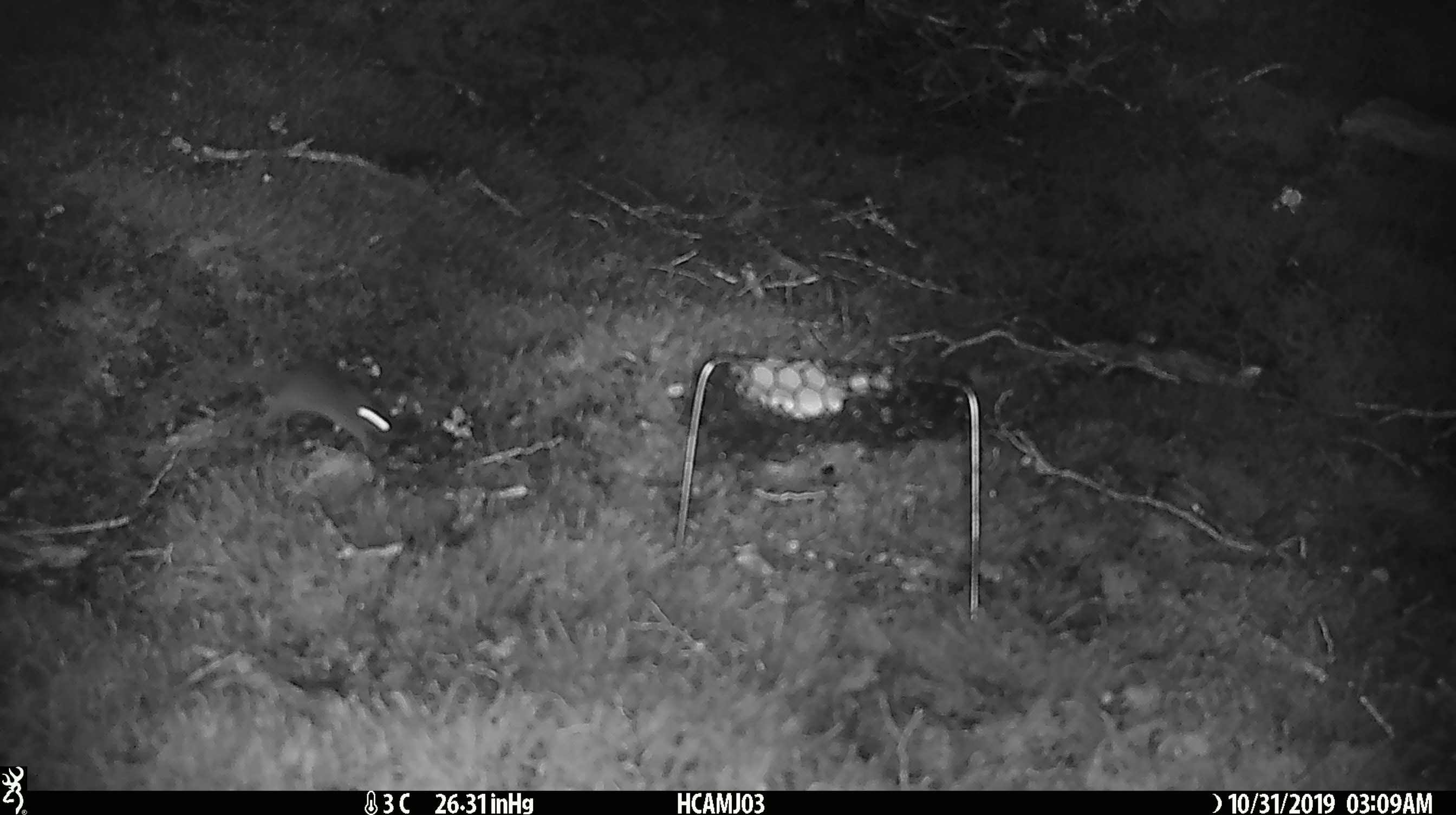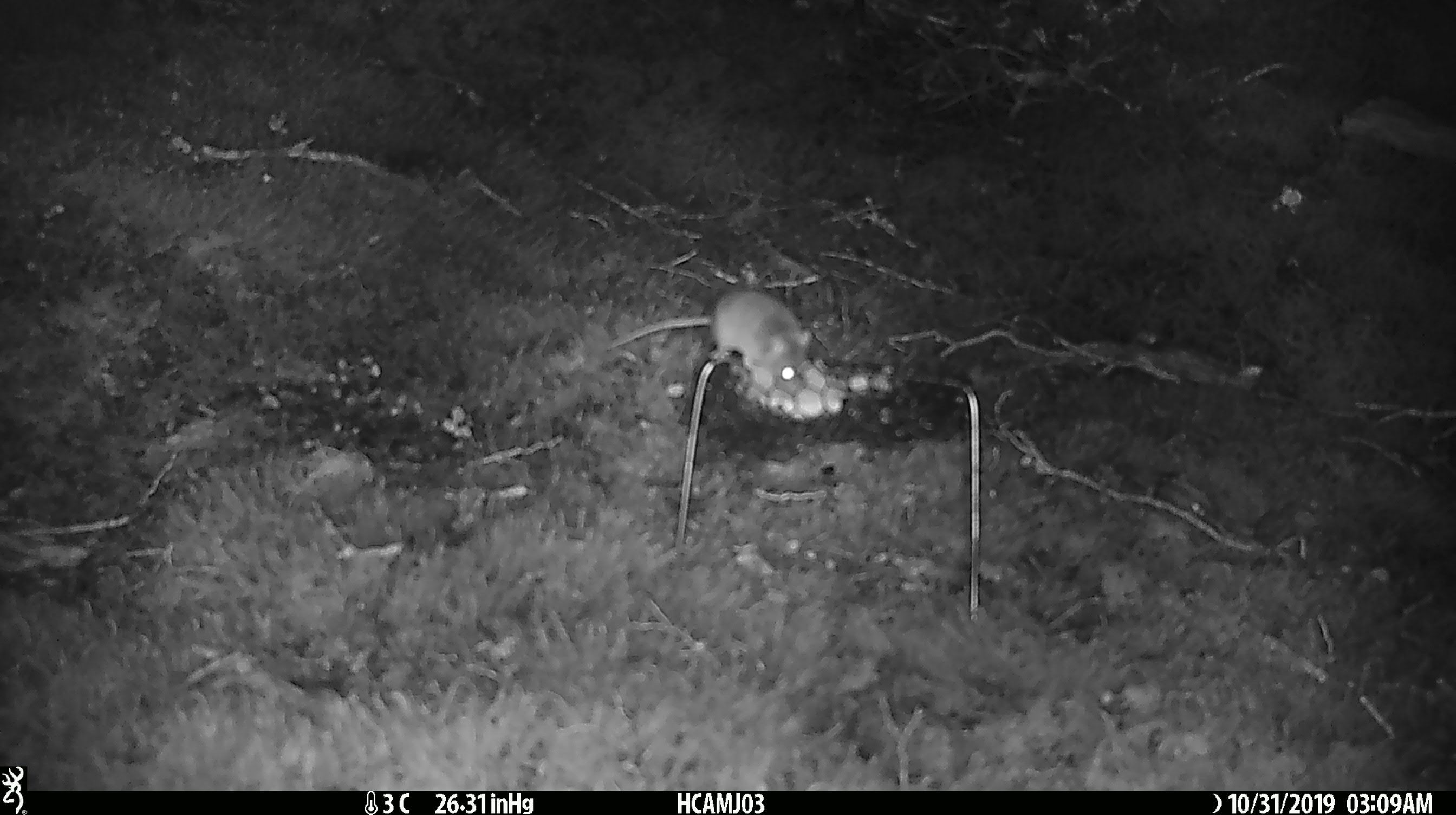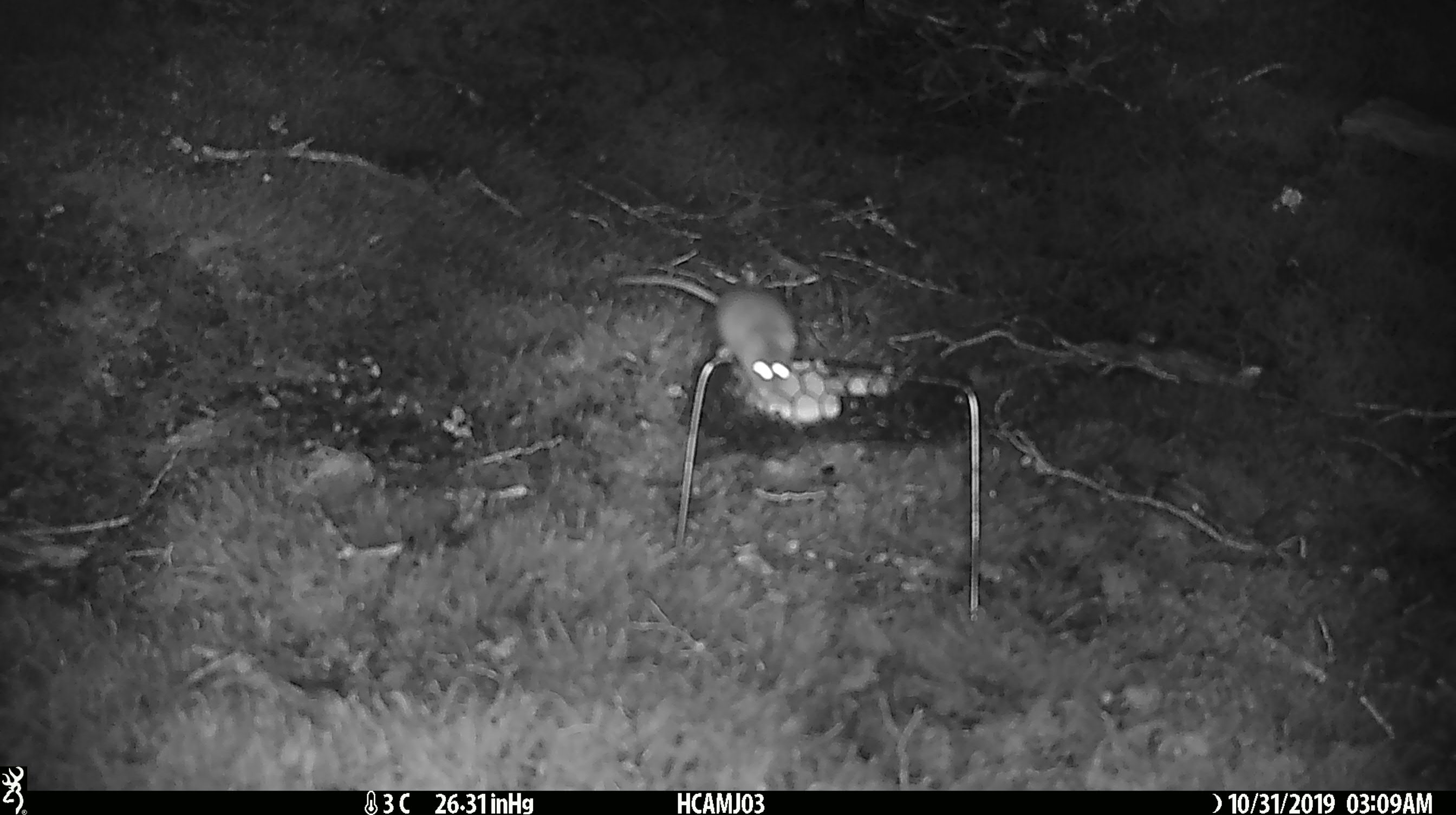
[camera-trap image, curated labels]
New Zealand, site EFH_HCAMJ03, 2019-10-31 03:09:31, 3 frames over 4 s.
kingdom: Animalia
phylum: Chordata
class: Mammalia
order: Rodentia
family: Muridae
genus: Mus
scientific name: Mus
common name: mouse